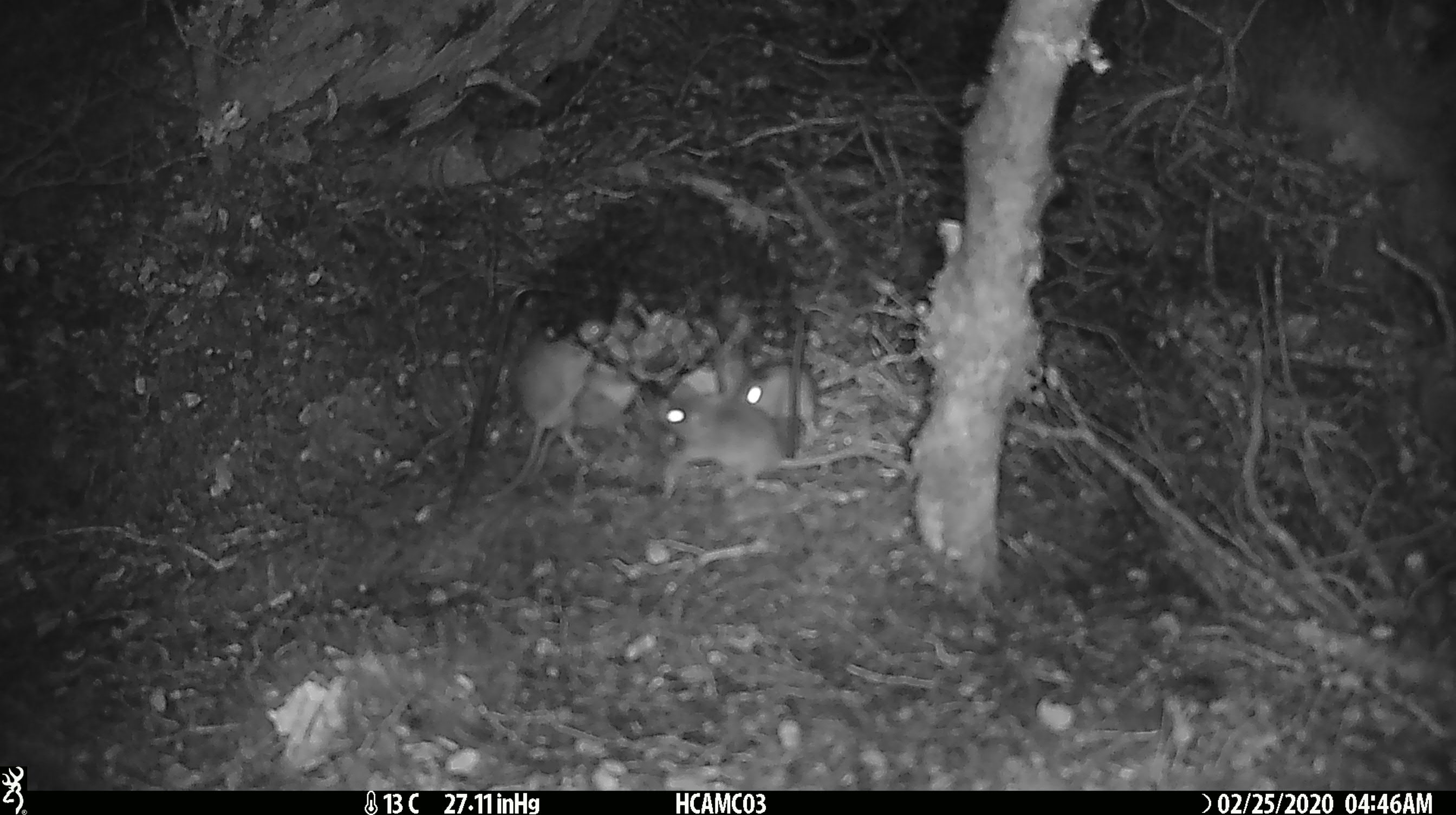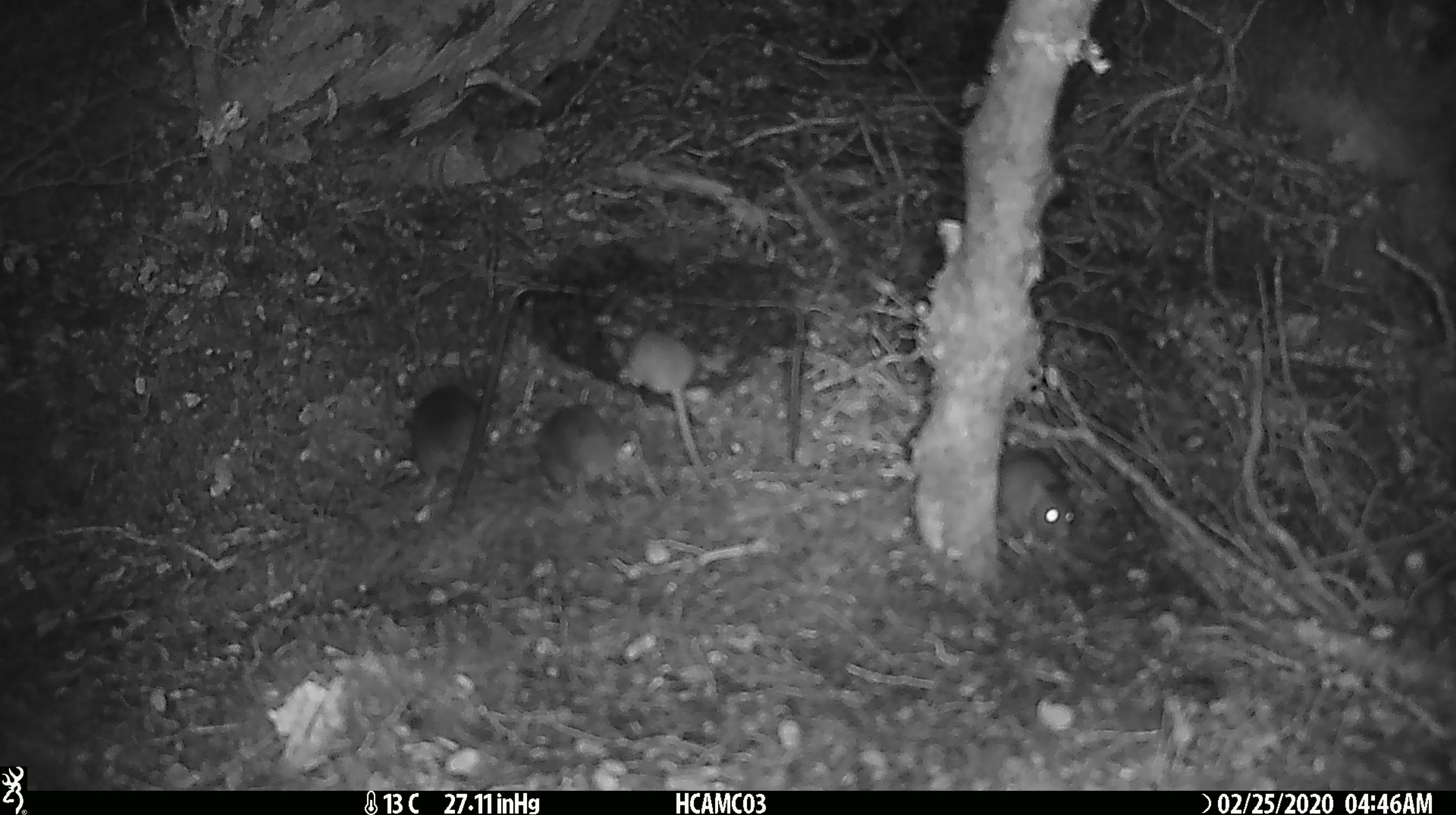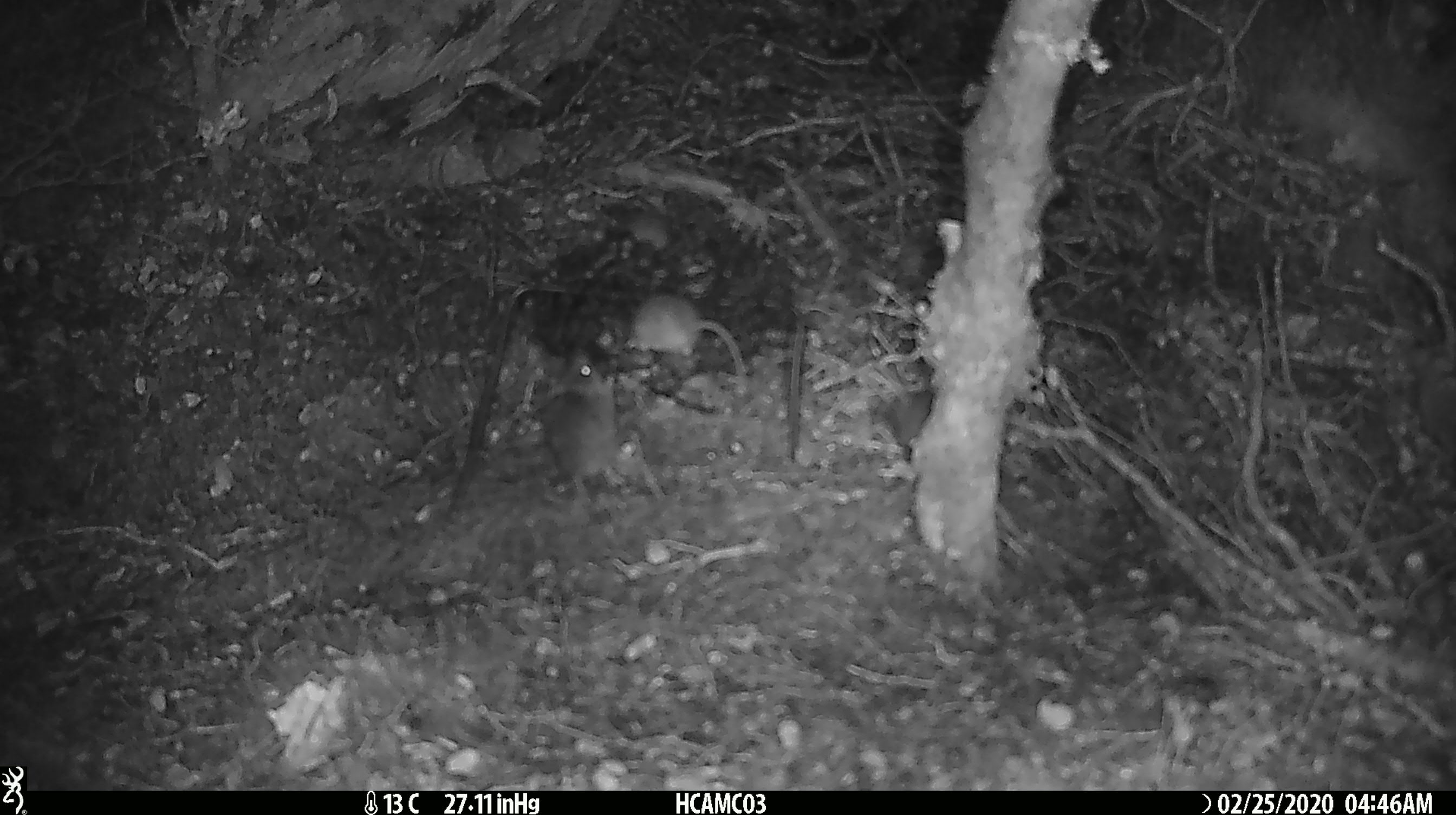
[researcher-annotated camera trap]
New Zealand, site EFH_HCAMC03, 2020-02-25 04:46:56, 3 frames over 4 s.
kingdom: Animalia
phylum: Chordata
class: Mammalia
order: Rodentia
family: Muridae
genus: Mus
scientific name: Mus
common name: mouse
Mouse (Mus).